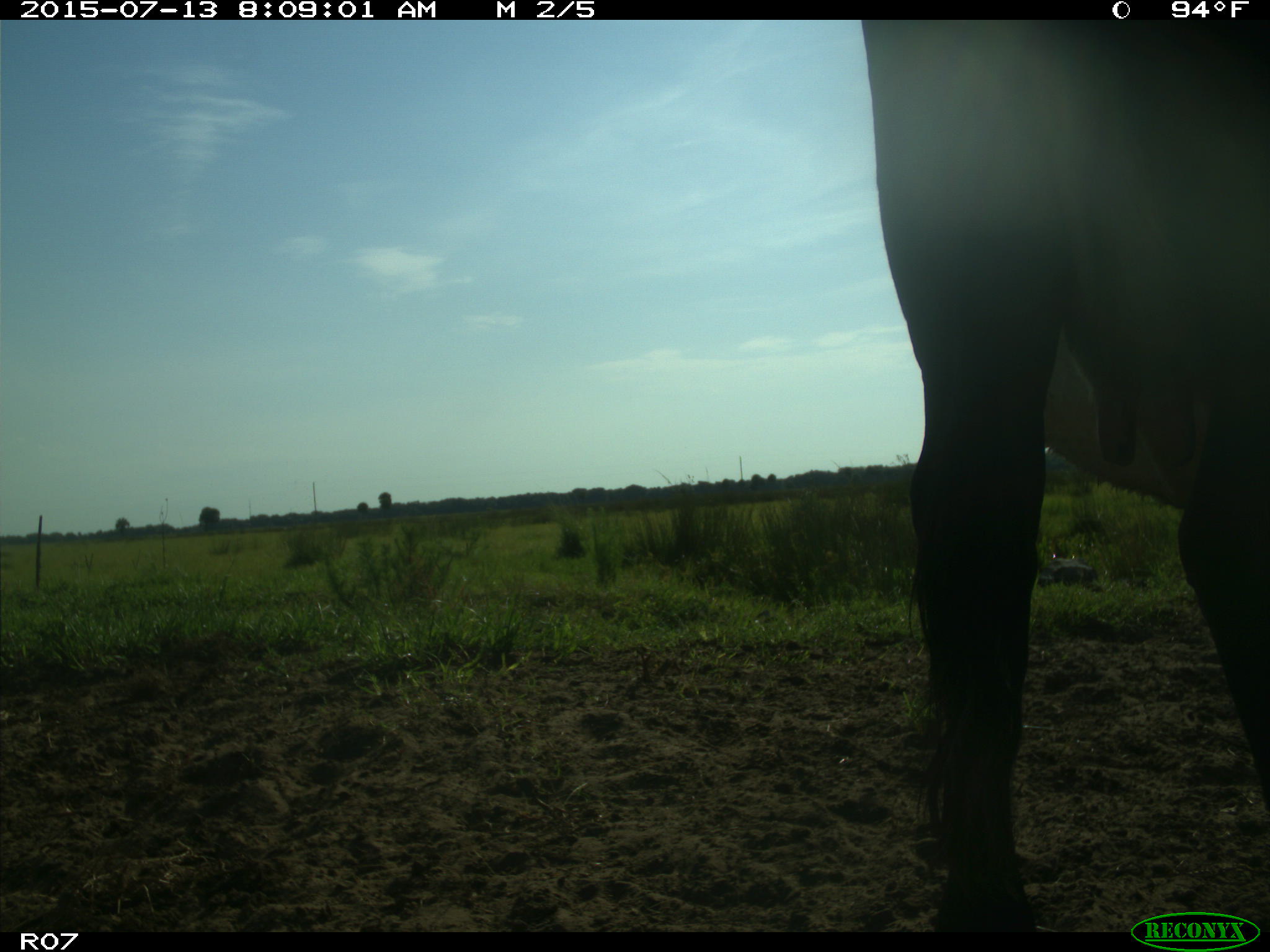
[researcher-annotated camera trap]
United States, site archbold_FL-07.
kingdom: Animalia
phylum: Chordata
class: Mammalia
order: Artiodactyla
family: Bovidae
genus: Bos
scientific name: Bos taurus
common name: domestic cow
Bos taurus (domestic cow).